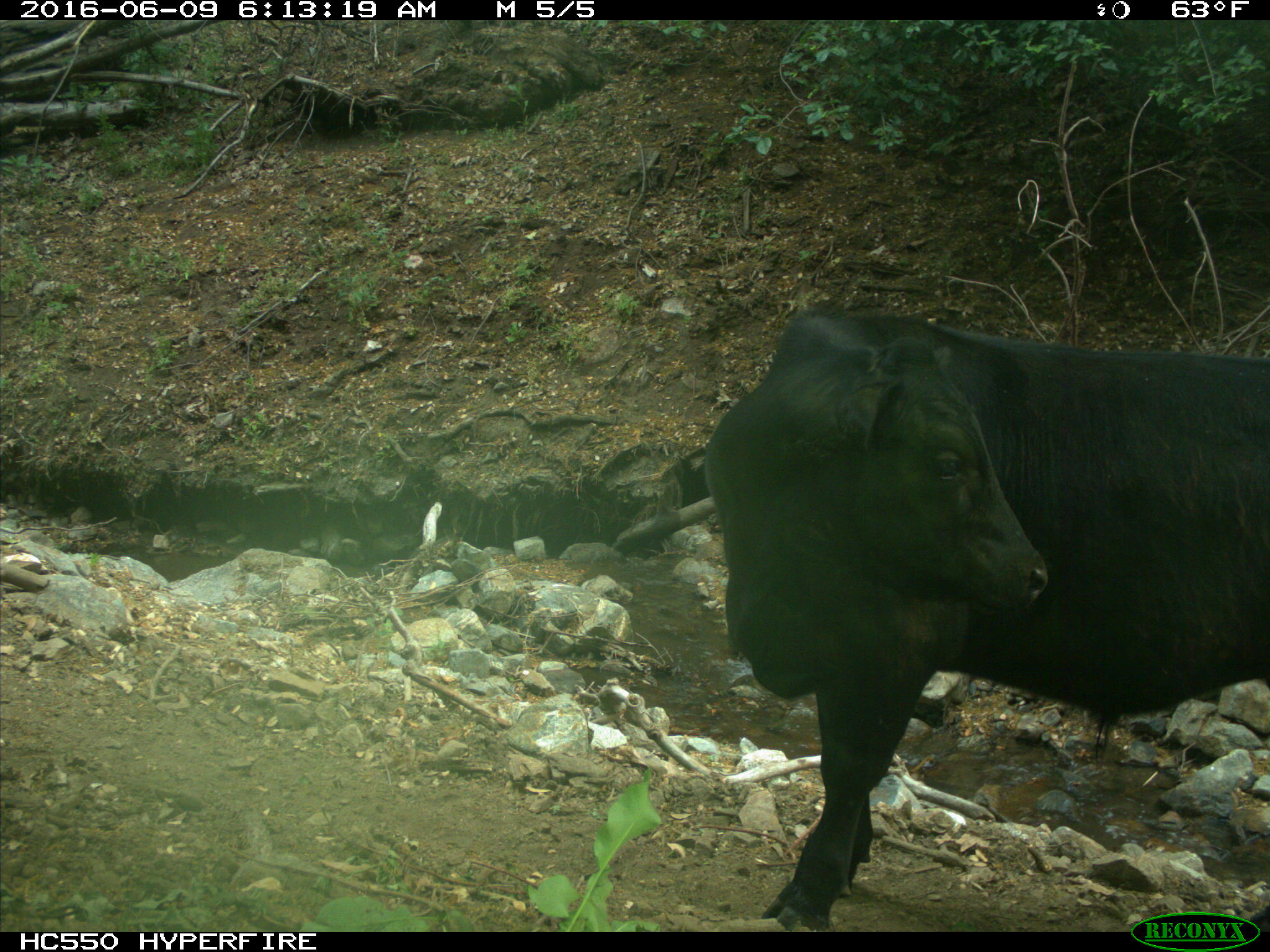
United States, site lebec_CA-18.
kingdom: Animalia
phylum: Chordata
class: Mammalia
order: Artiodactyla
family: Bovidae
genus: Bos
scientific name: Bos taurus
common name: domestic cow